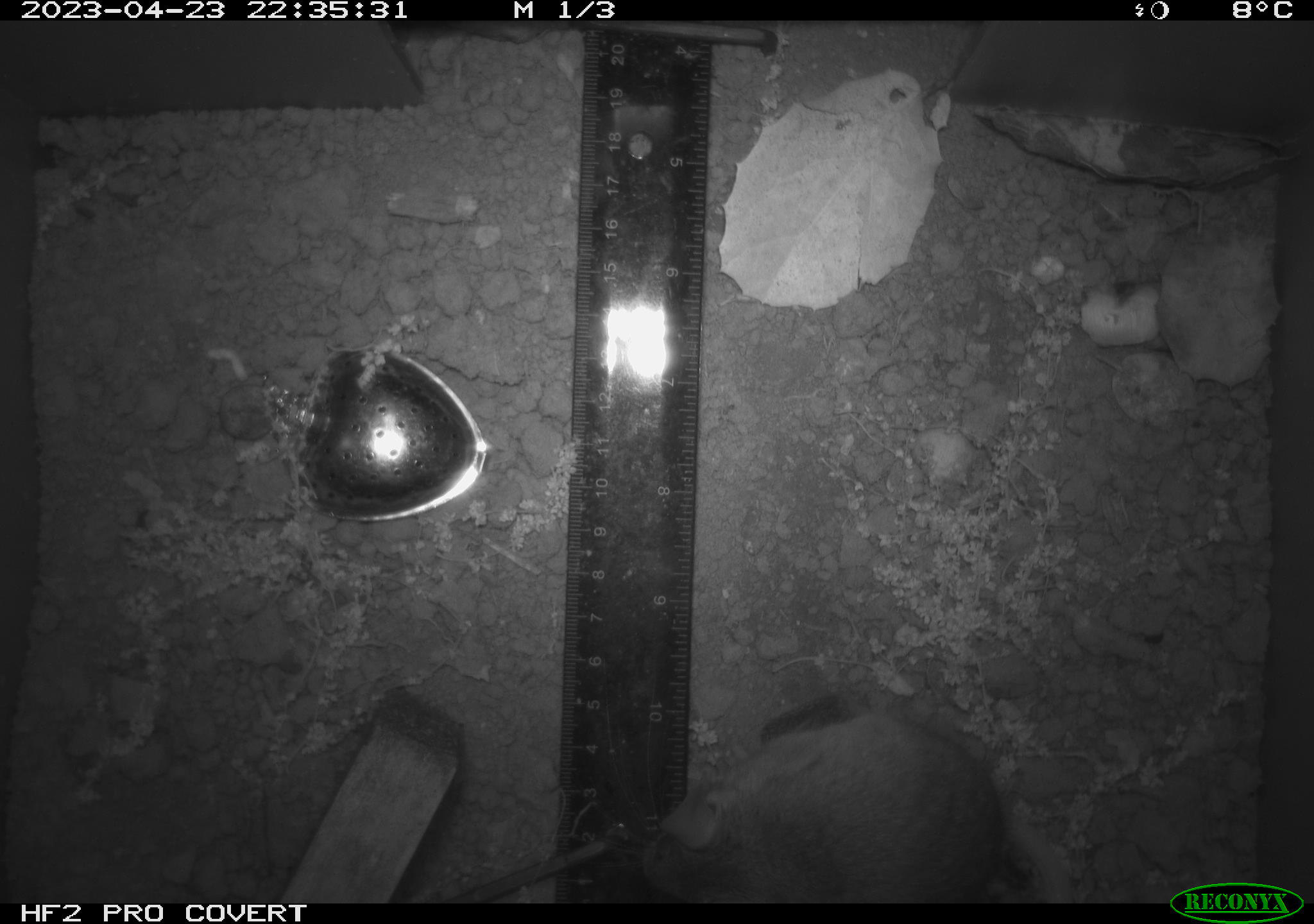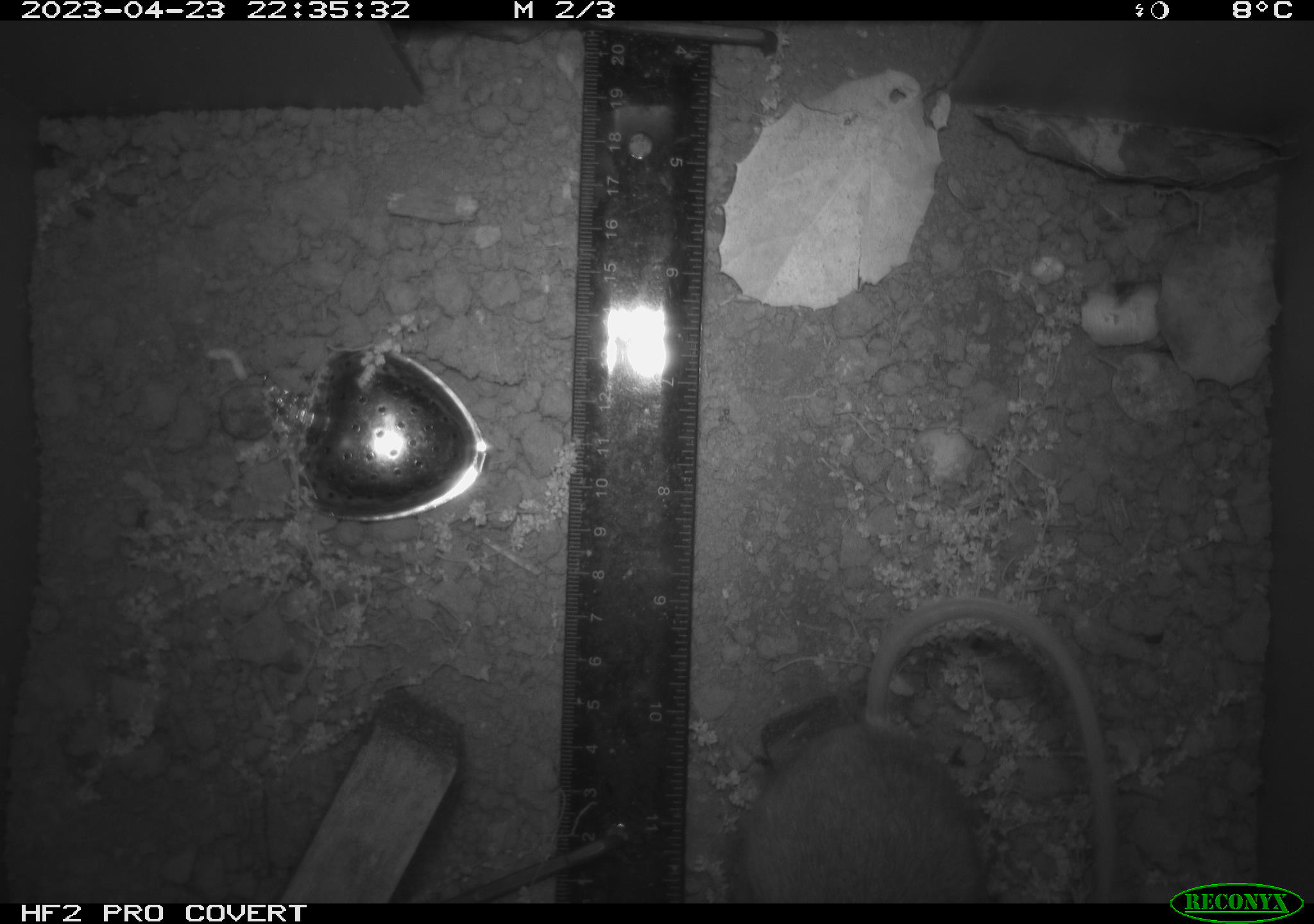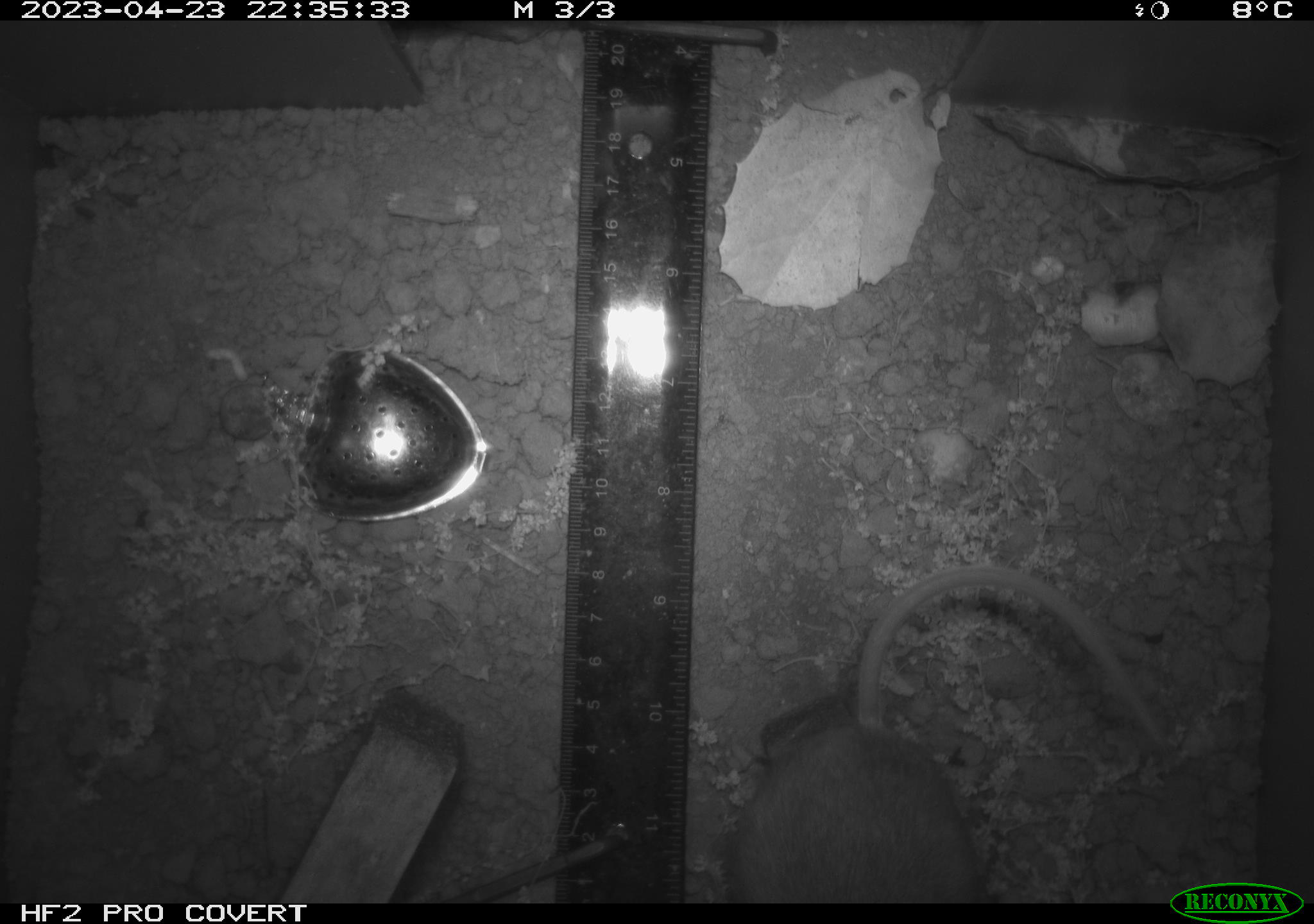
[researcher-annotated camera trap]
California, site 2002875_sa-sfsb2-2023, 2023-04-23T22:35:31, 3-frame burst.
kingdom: Animalia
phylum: Chordata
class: Mammalia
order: Rodentia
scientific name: Rodentia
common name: mouse species